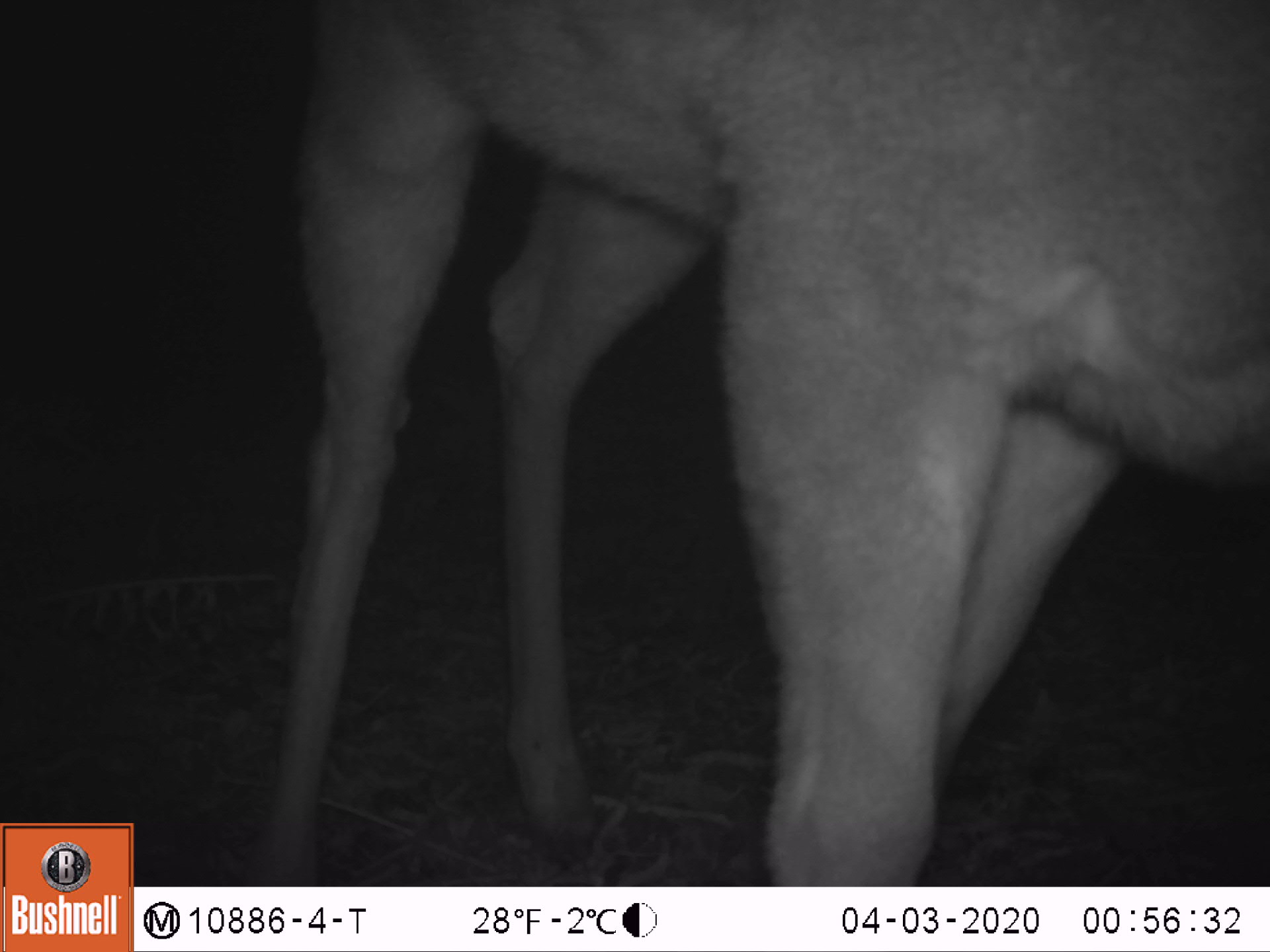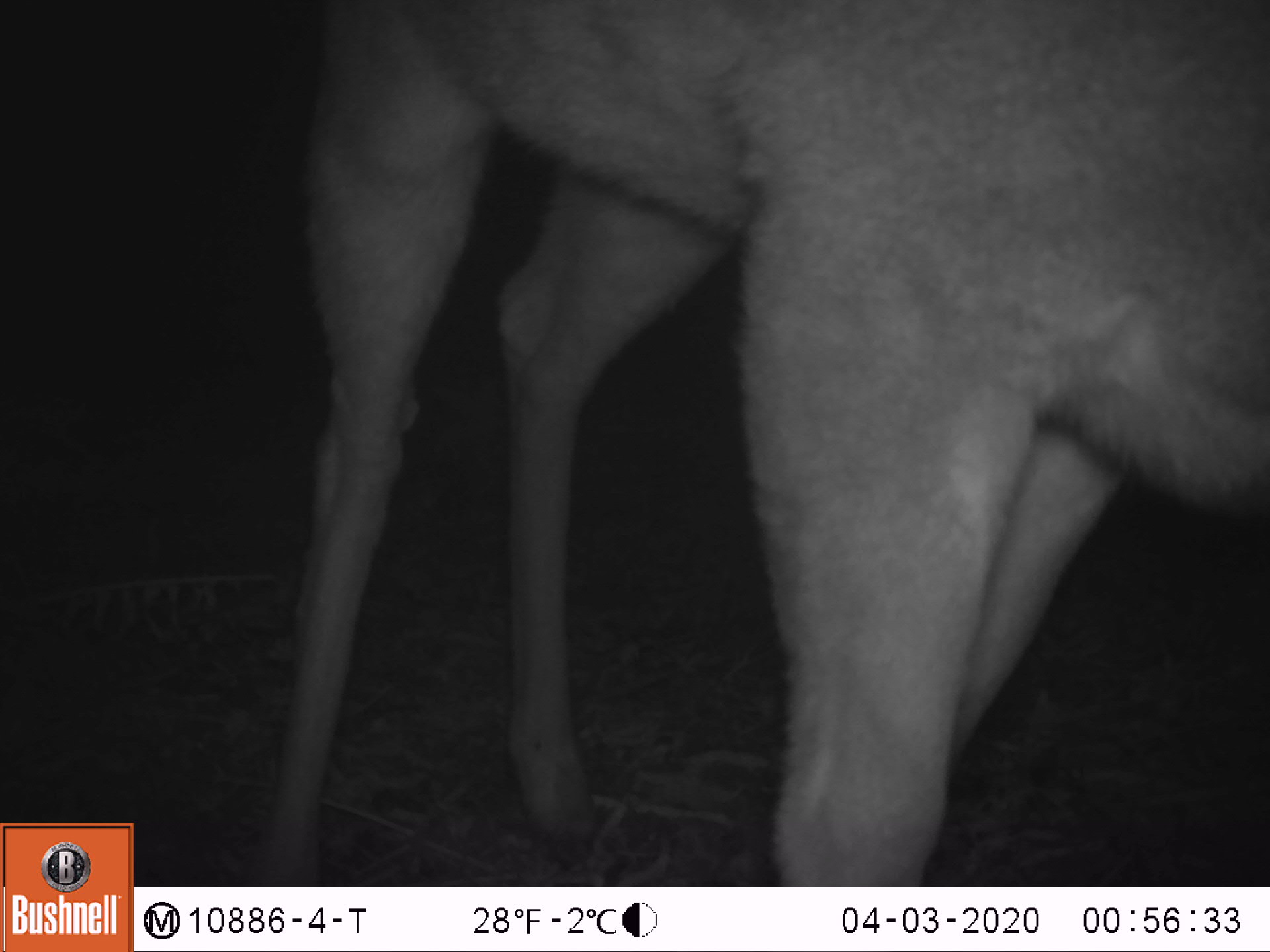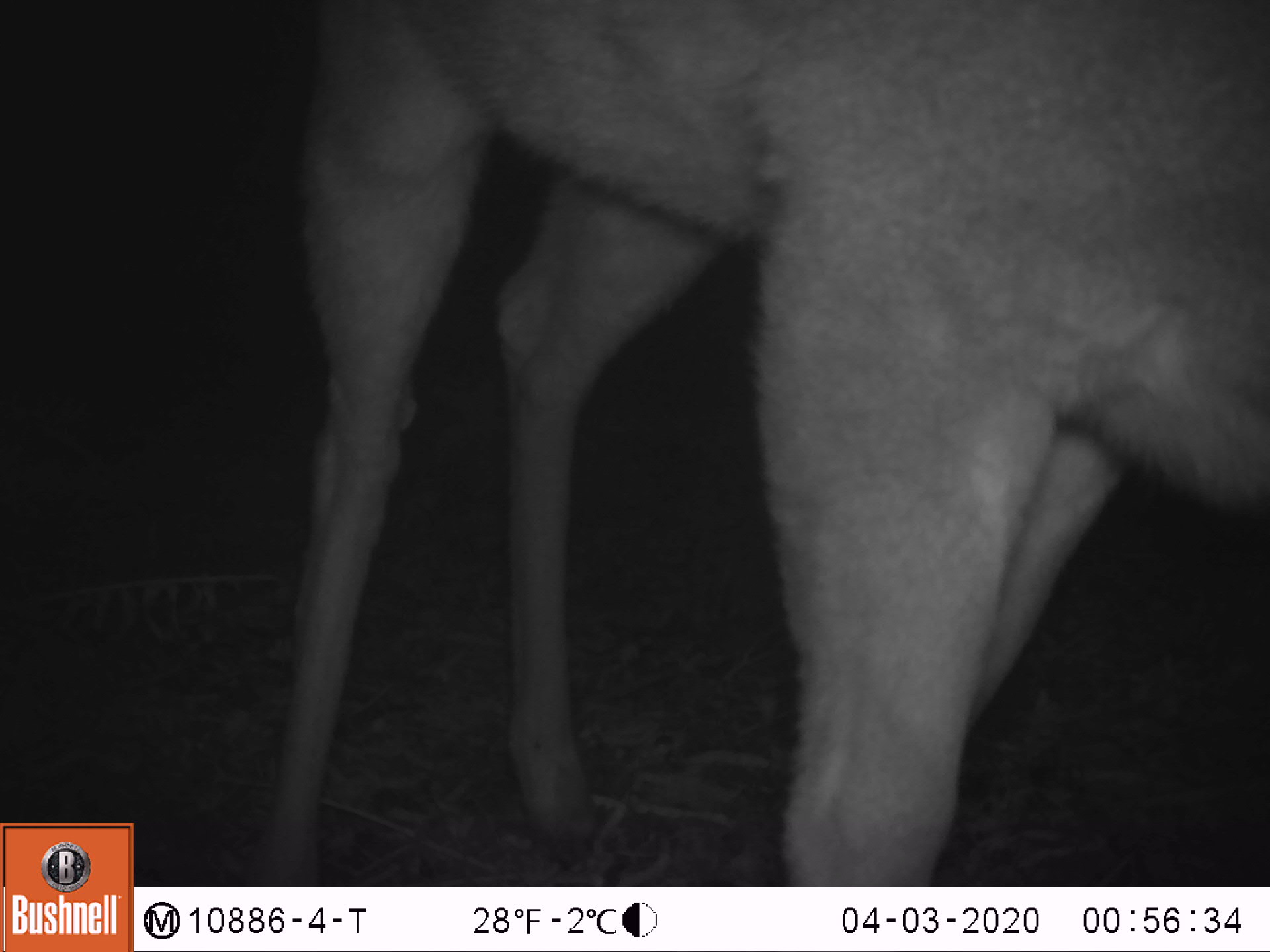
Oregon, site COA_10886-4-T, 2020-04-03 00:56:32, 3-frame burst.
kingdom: Animalia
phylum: Chordata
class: Mammalia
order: Artiodactyla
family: Cervidae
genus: Odocoileus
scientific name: Odocoileus hemionus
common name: black-tailed deer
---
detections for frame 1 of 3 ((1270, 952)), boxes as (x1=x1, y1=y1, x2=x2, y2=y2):
black-tailed deer: (x1=247, y1=0, x2=1266, y2=871)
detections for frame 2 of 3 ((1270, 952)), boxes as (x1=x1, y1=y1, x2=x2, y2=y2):
black-tailed deer: (x1=263, y1=0, x2=1266, y2=871)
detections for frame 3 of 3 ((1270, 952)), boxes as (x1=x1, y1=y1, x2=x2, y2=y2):
black-tailed deer: (x1=261, y1=0, x2=1268, y2=873)